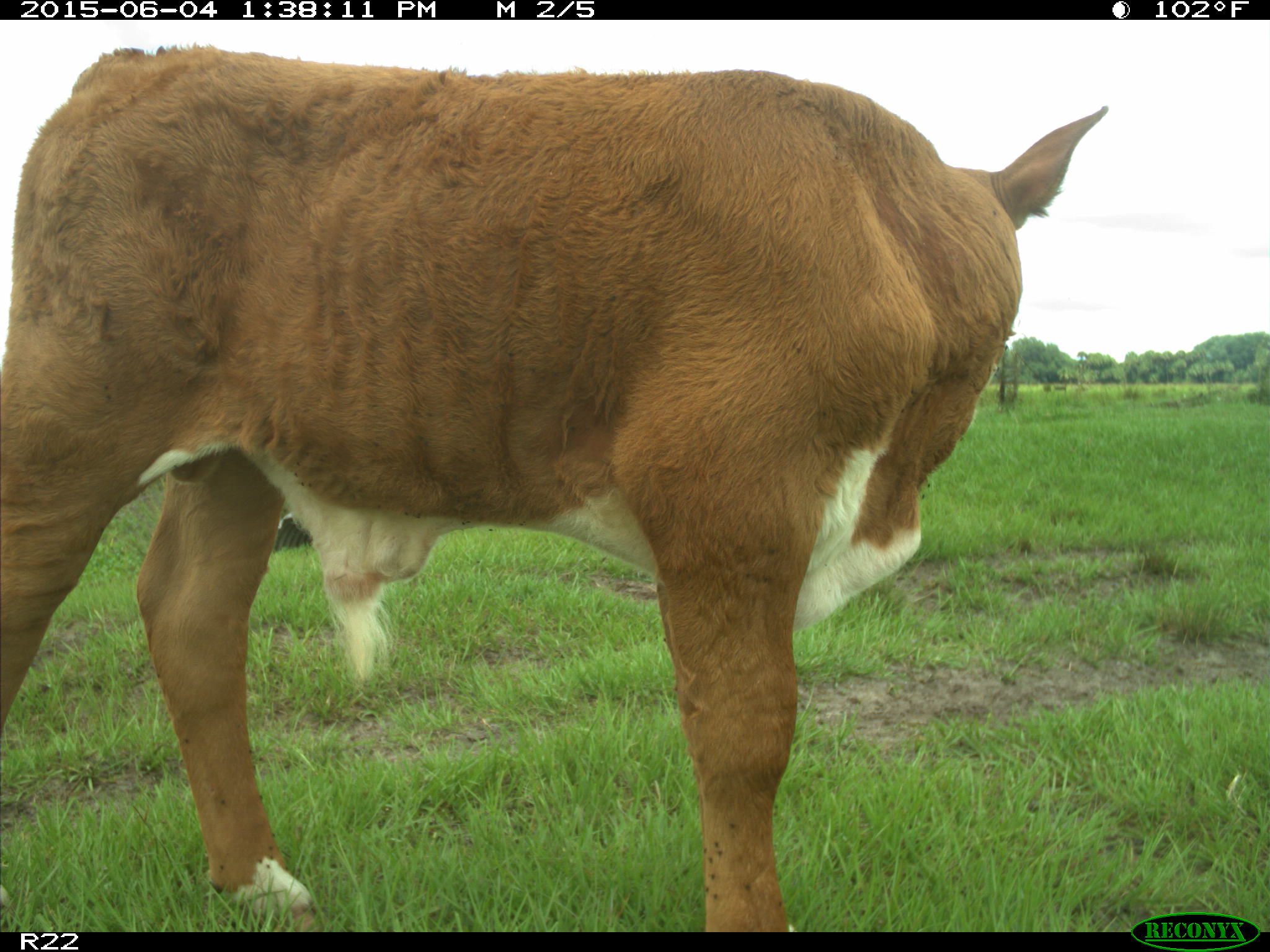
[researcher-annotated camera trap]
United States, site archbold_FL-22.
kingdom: Animalia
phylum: Chordata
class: Mammalia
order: Artiodactyla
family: Bovidae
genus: Bos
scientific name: Bos taurus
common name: domestic cow